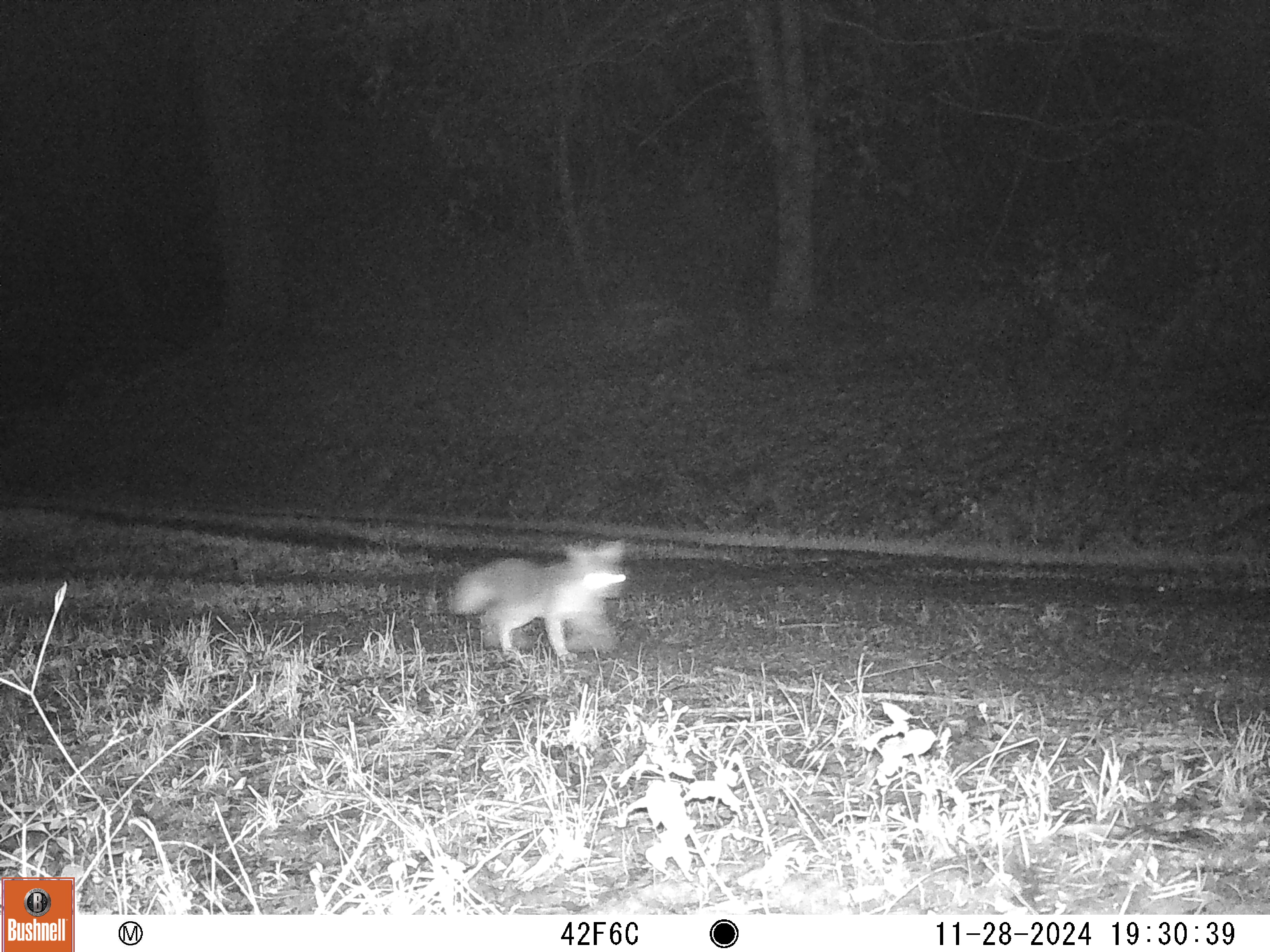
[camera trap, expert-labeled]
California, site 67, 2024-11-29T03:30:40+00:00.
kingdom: Animalia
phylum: Chordata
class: Mammalia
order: Carnivora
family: Canidae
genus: Urocyon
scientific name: Urocyon cinereoargenteus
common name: gray fox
Gray fox (Urocyon cinereoargenteus).